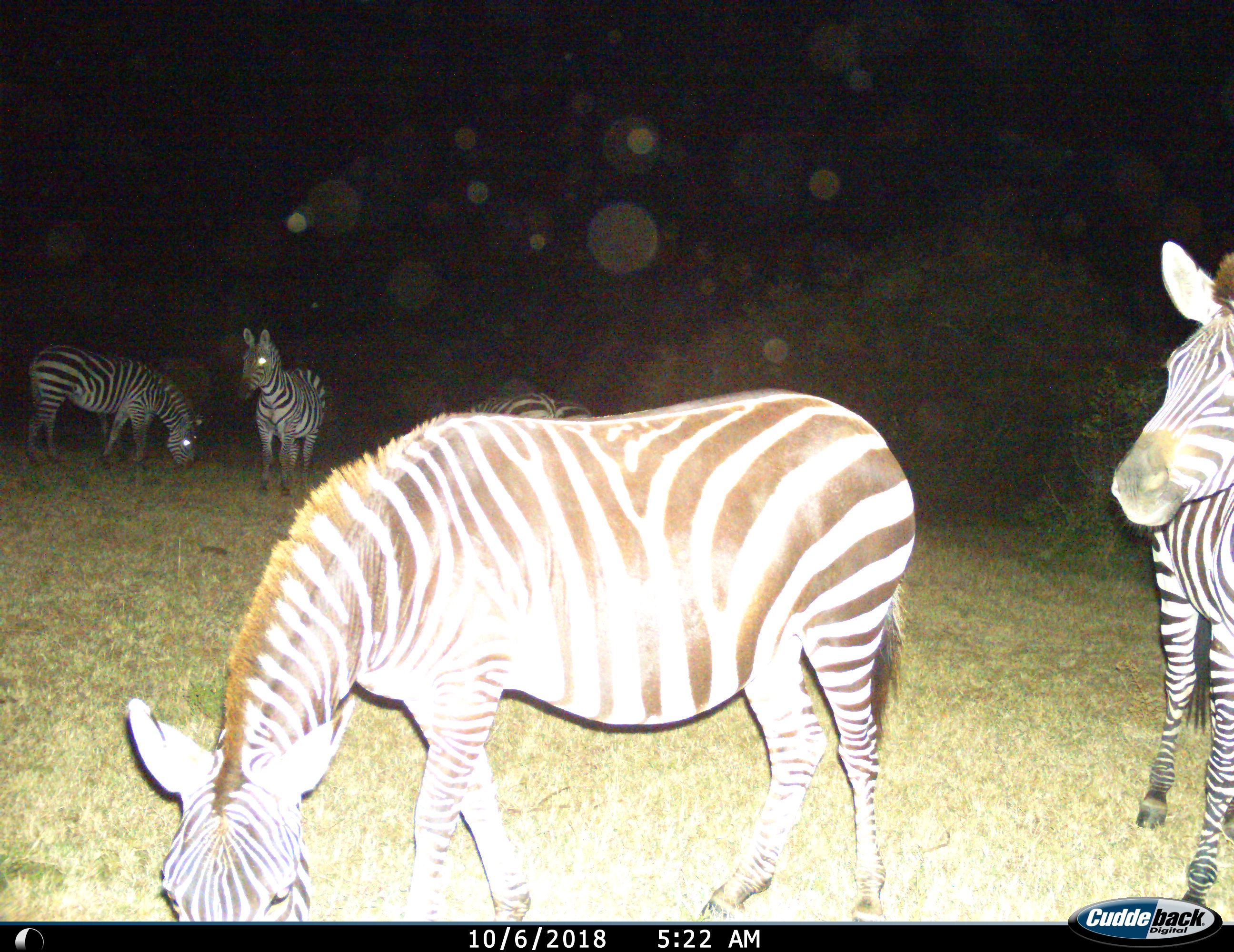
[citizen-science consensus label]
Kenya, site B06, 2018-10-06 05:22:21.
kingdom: Animalia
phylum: Chordata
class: Mammalia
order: Perissodactyla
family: Equidae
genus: Equus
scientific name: Equus quagga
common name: plains zebra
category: zebra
Zebra (plains zebra) (Equus quagga), count 5. Behavior (volunteer vote fractions): standing 90%, resting 10%, moving 10%, interacting 0%. Young present (vote fraction): 0%. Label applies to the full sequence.